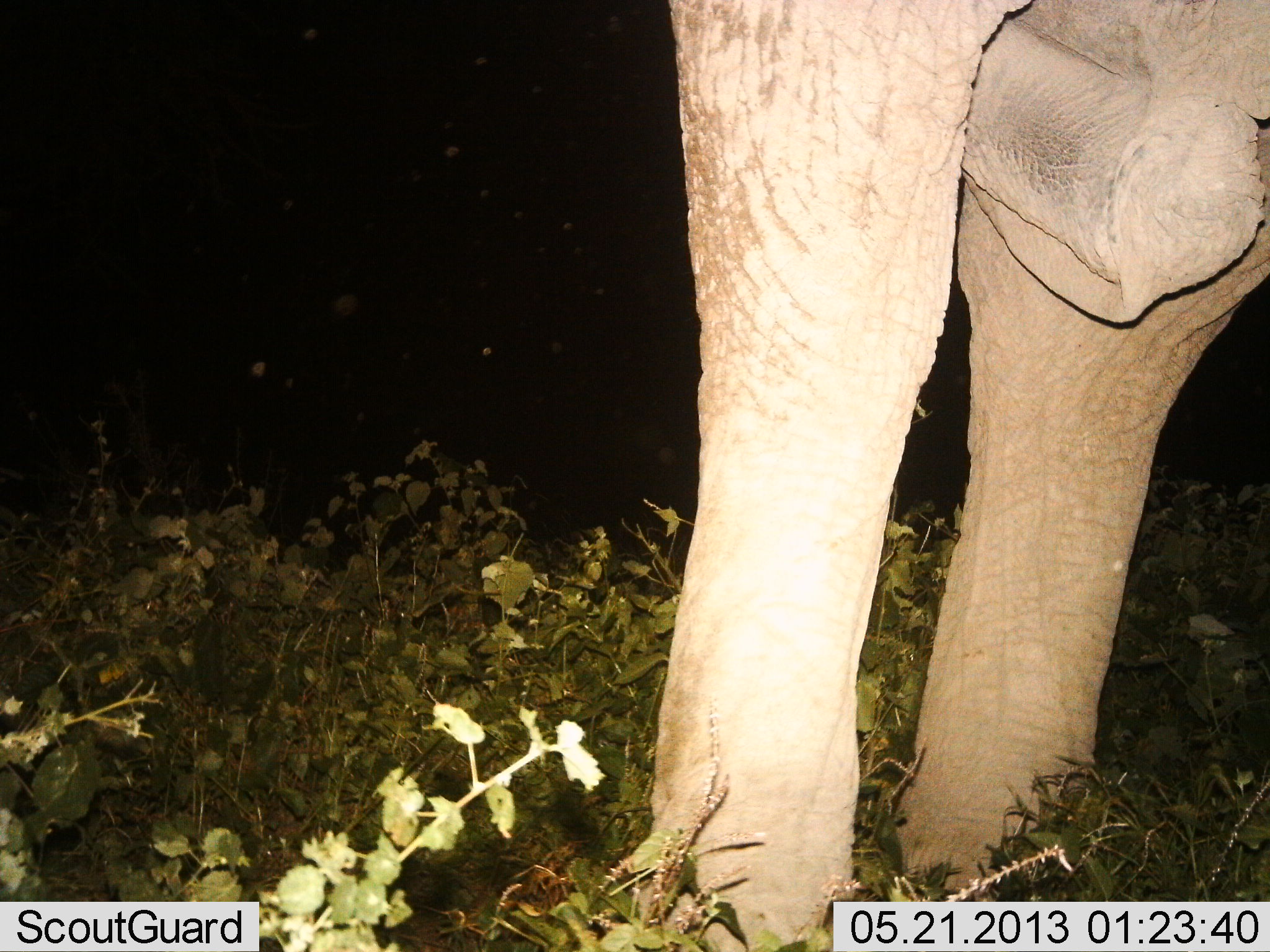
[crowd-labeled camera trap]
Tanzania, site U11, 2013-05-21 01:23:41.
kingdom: Animalia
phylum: Chordata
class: Mammalia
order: Proboscidea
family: Elephantidae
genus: Loxodonta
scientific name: Loxodonta africana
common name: african bush elephant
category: elephant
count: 1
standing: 93%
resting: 0%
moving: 0%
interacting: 0%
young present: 0%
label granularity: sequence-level